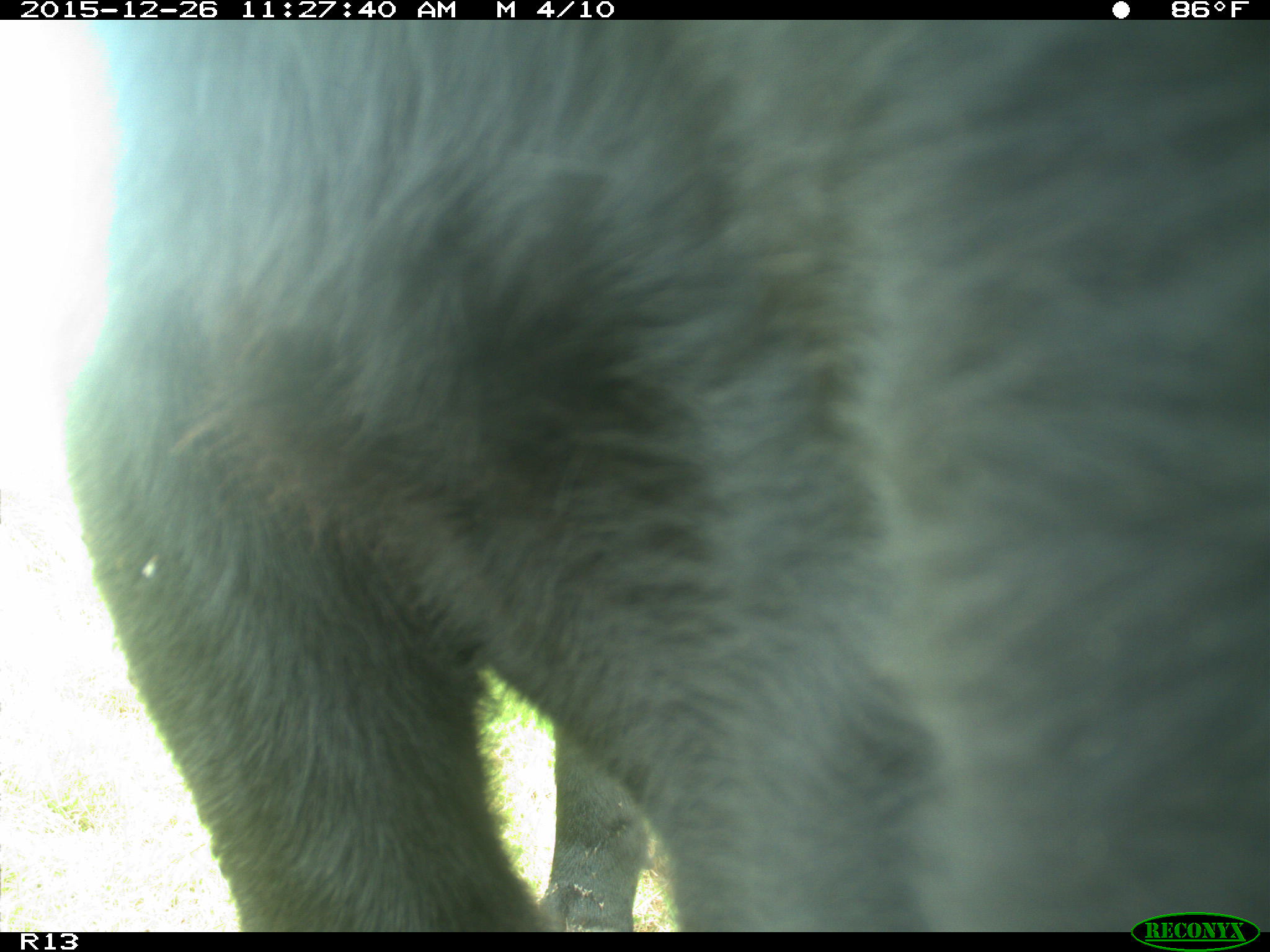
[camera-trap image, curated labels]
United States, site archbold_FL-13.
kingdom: Animalia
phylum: Chordata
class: Mammalia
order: Artiodactyla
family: Bovidae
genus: Bos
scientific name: Bos taurus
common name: domestic cow